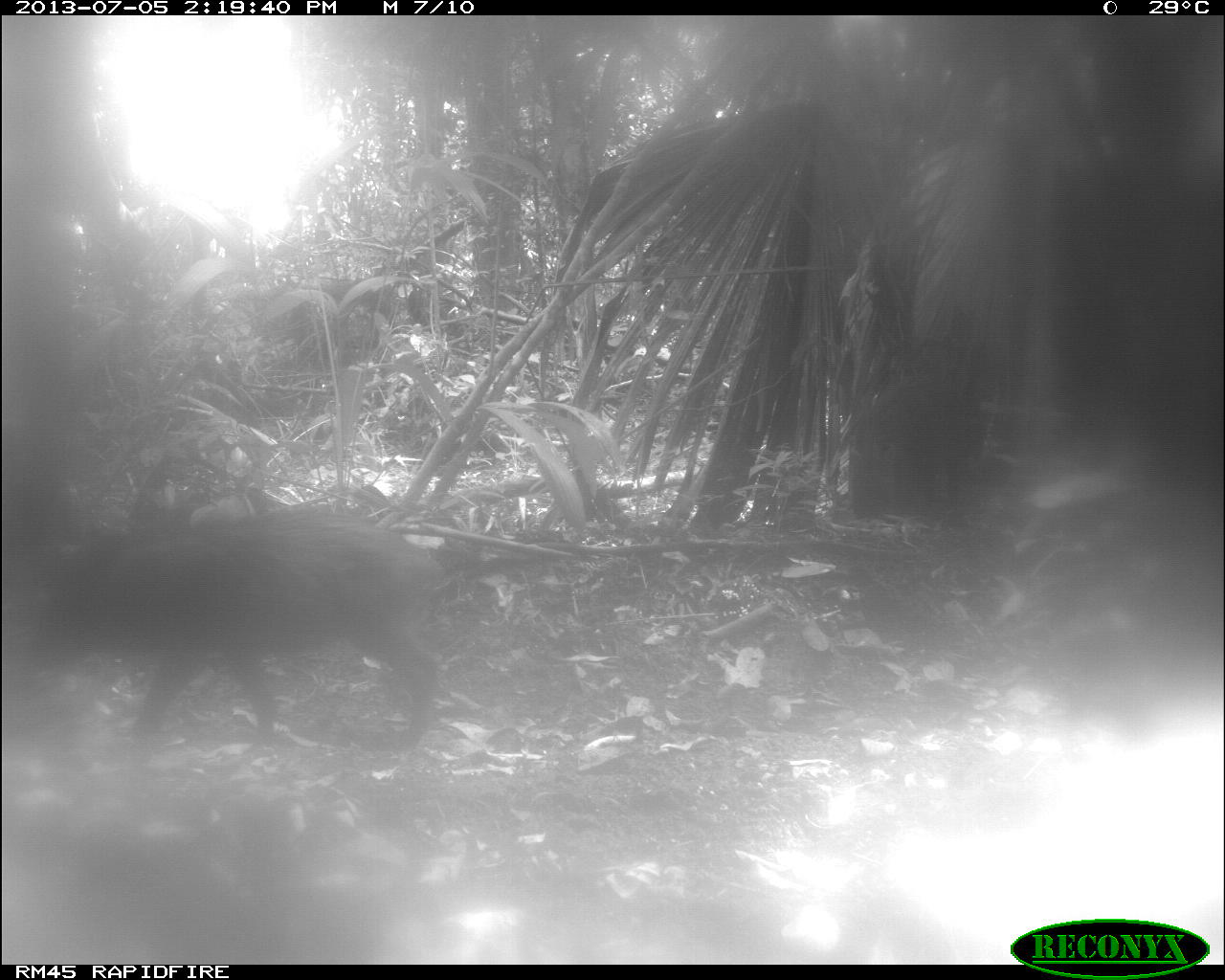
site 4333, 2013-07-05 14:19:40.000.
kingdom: Animalia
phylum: Chordata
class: Mammalia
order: Artiodactyla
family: Tayassuidae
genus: Tayassu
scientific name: Tayassu pecari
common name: white-lipped peccary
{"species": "Tayassu pecari (white-lipped peccary)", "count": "2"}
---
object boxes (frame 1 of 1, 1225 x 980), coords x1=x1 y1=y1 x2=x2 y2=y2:
tayassu pecari: x1=34 y1=510 x2=446 y2=749